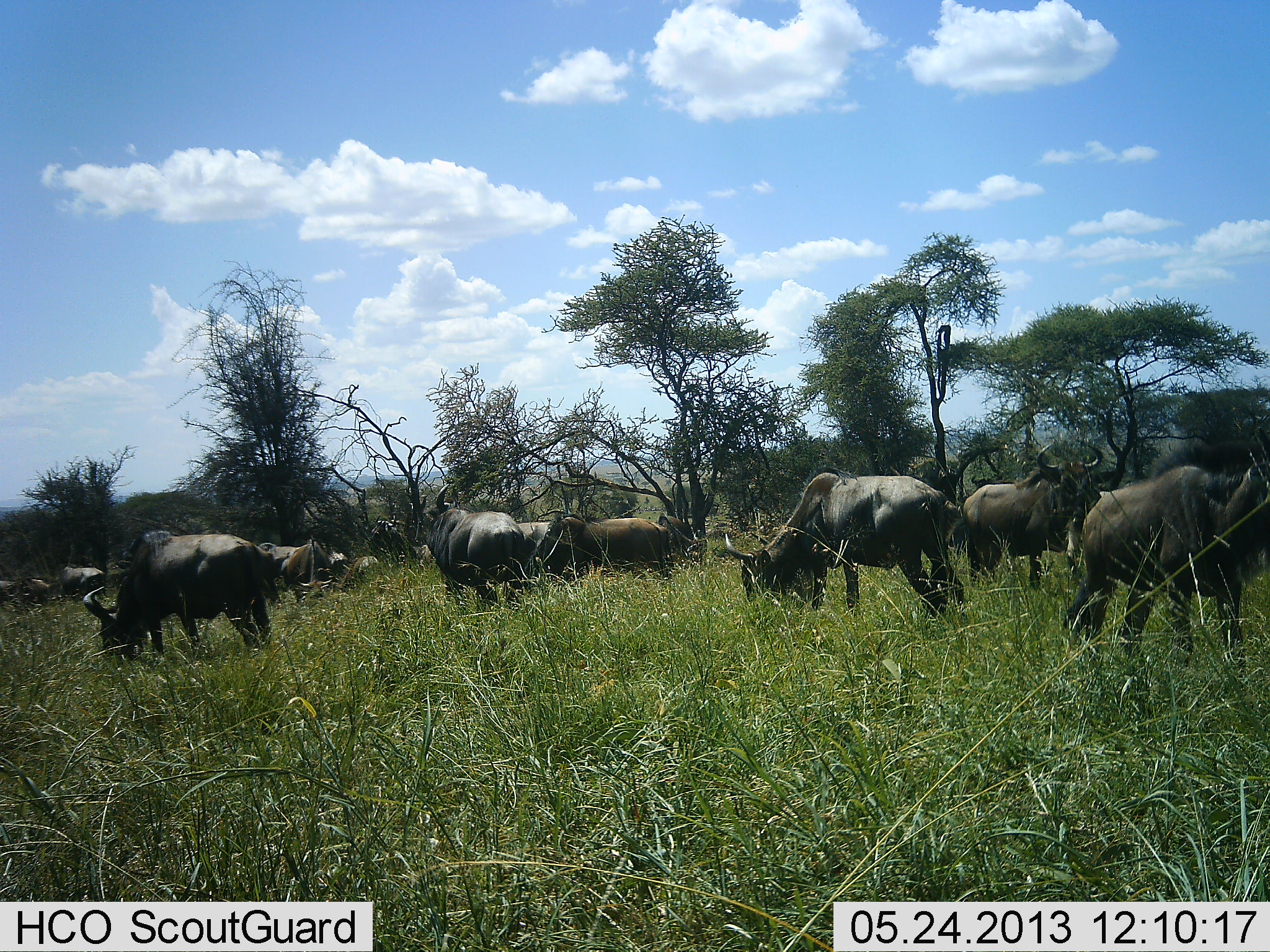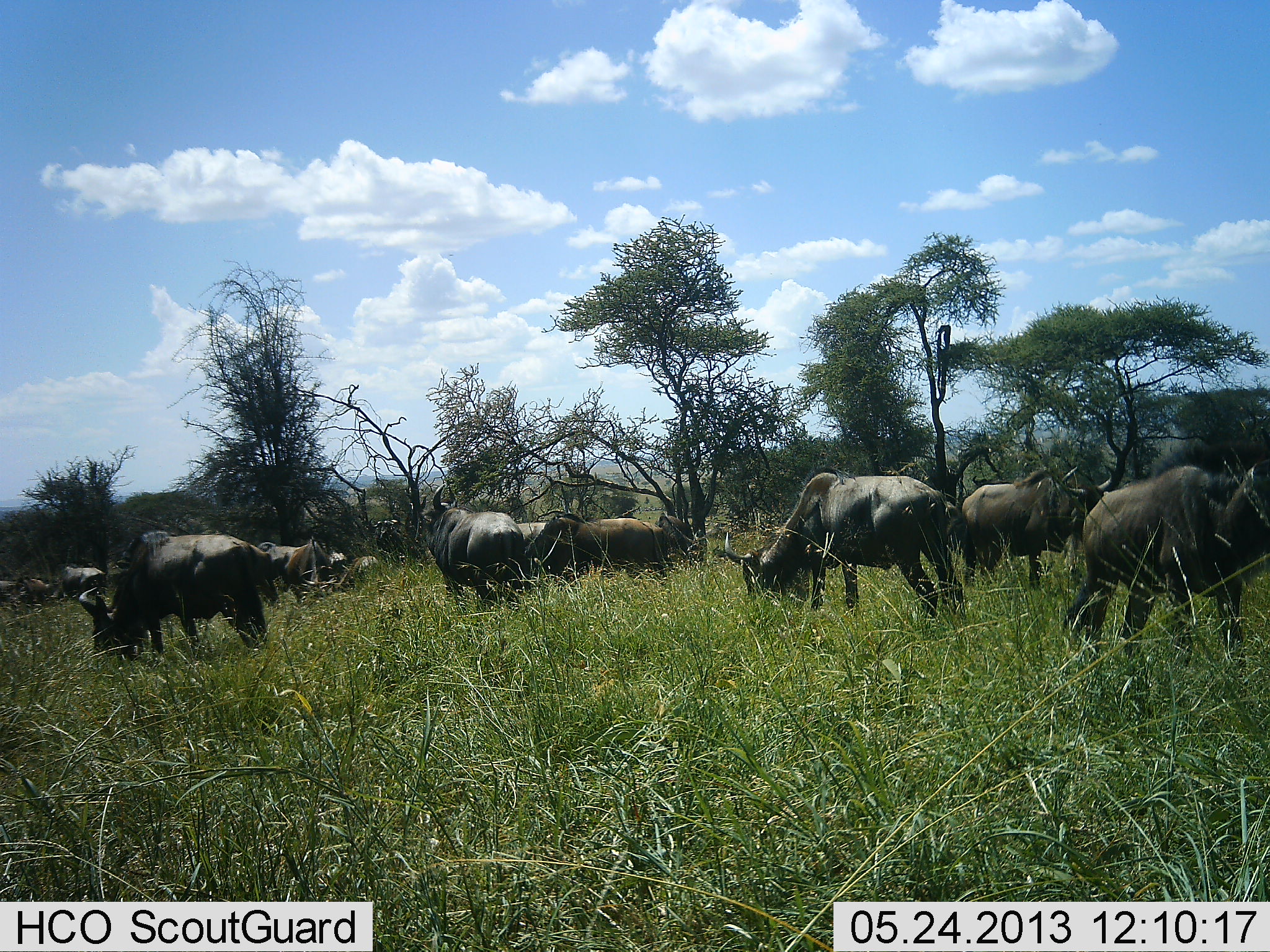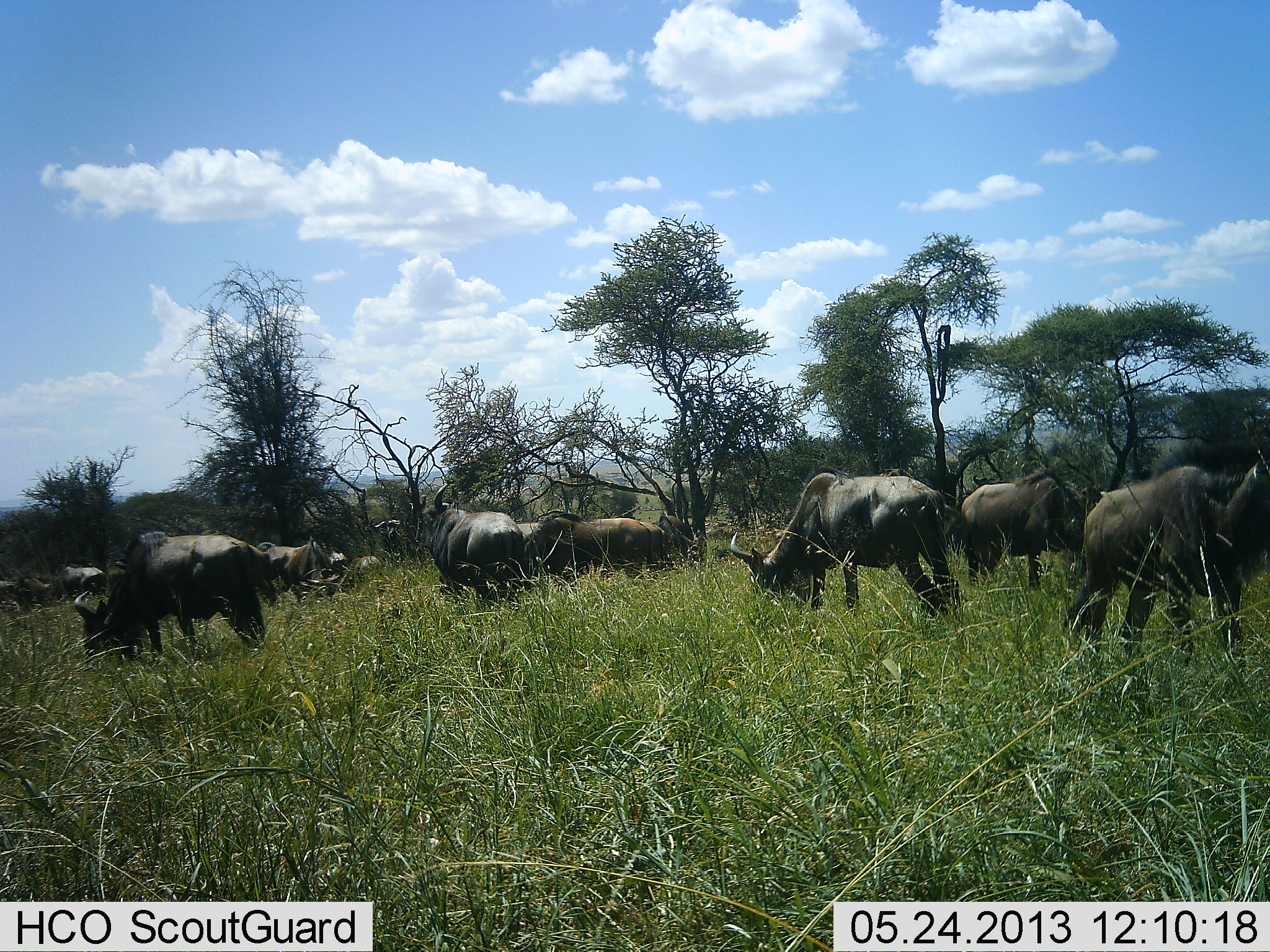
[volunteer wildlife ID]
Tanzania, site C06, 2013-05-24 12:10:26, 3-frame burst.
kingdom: Animalia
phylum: Chordata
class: Mammalia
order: Artiodactyla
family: Bovidae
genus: Connochaetes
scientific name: Connochaetes taurinus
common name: blue wildebeest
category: wildebeest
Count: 11-50.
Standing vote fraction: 41%.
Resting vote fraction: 3%.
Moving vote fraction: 24%.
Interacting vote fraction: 3%.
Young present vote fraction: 0%.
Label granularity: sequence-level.